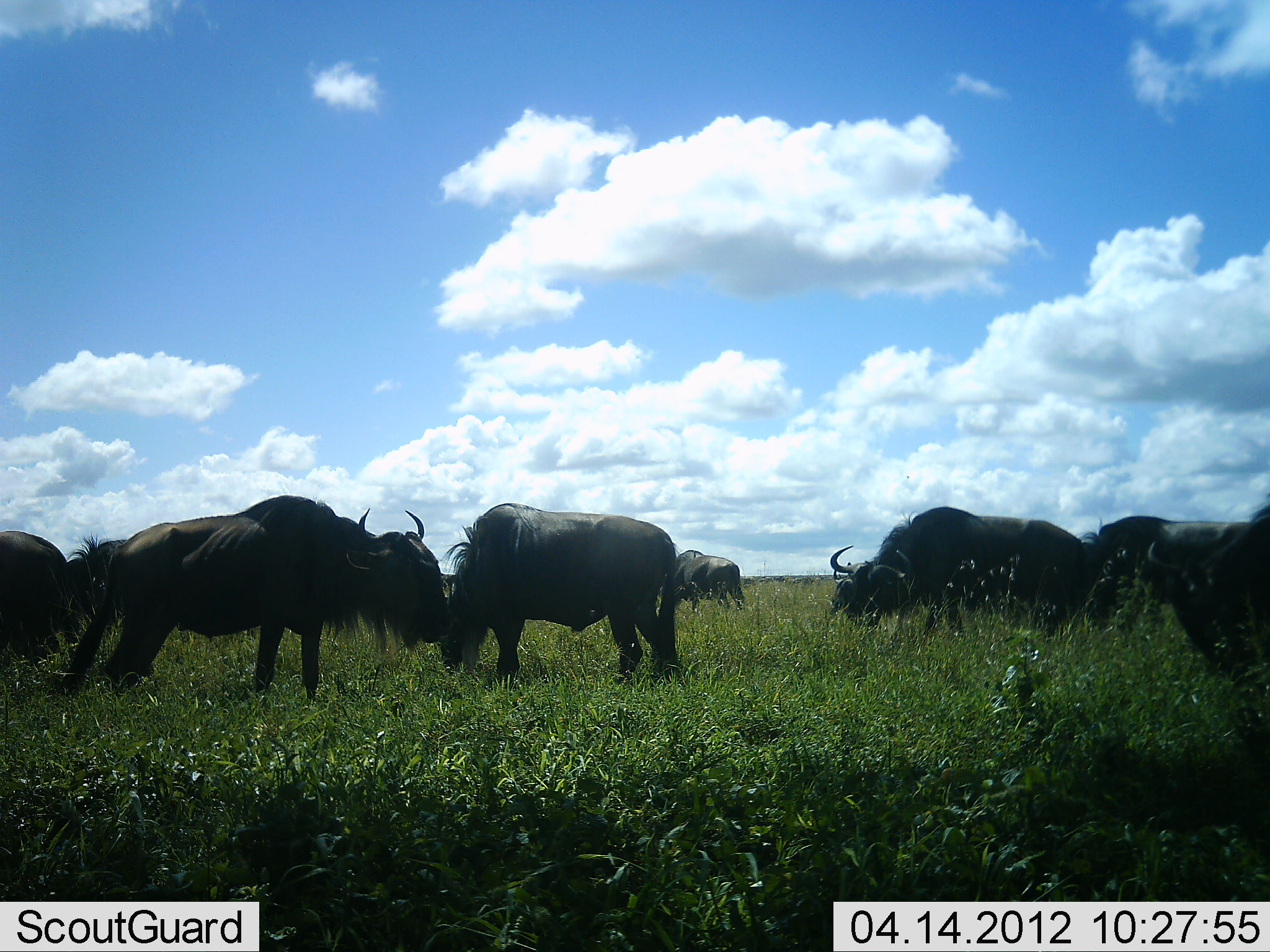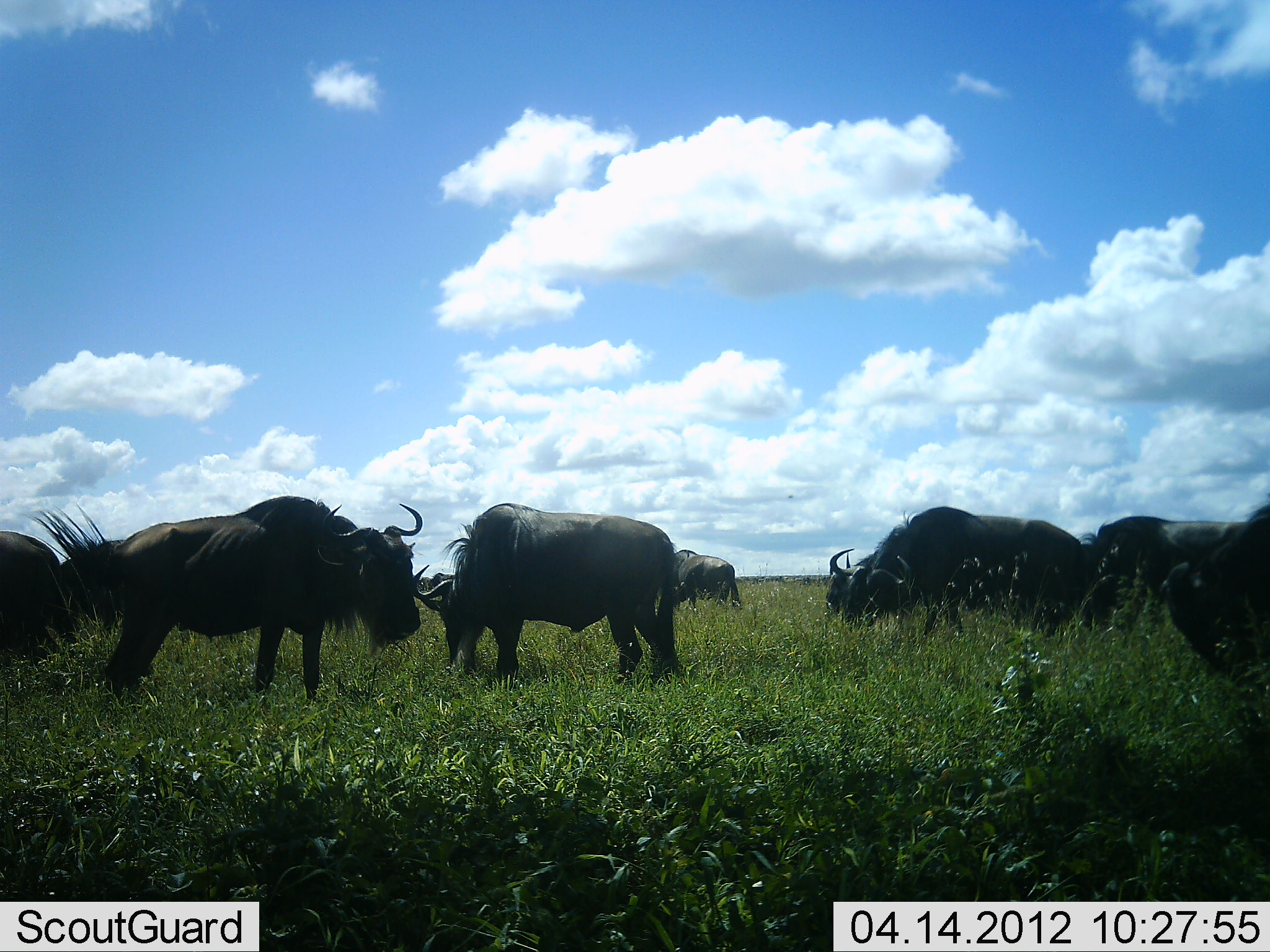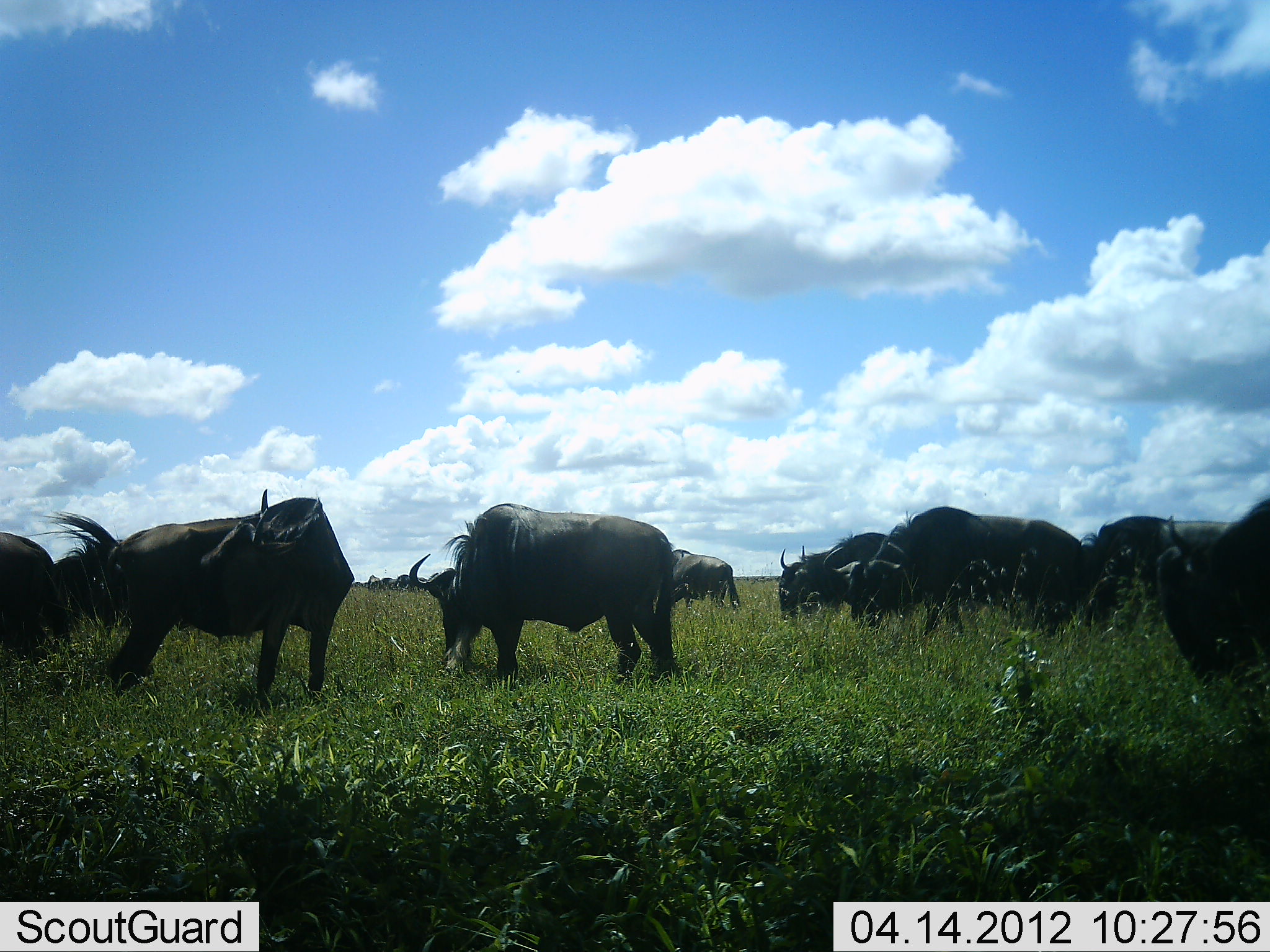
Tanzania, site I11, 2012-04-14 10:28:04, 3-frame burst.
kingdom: Animalia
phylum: Chordata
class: Mammalia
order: Artiodactyla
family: Bovidae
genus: Connochaetes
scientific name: Connochaetes taurinus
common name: blue wildebeest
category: wildebeest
Wildebeest (blue wildebeest) (Connochaetes taurinus), count 11-50. Behavior (volunteer vote fractions): standing 88%, resting 12%, moving 12%, interacting 6%. Young present (vote fraction): 0%. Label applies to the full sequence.